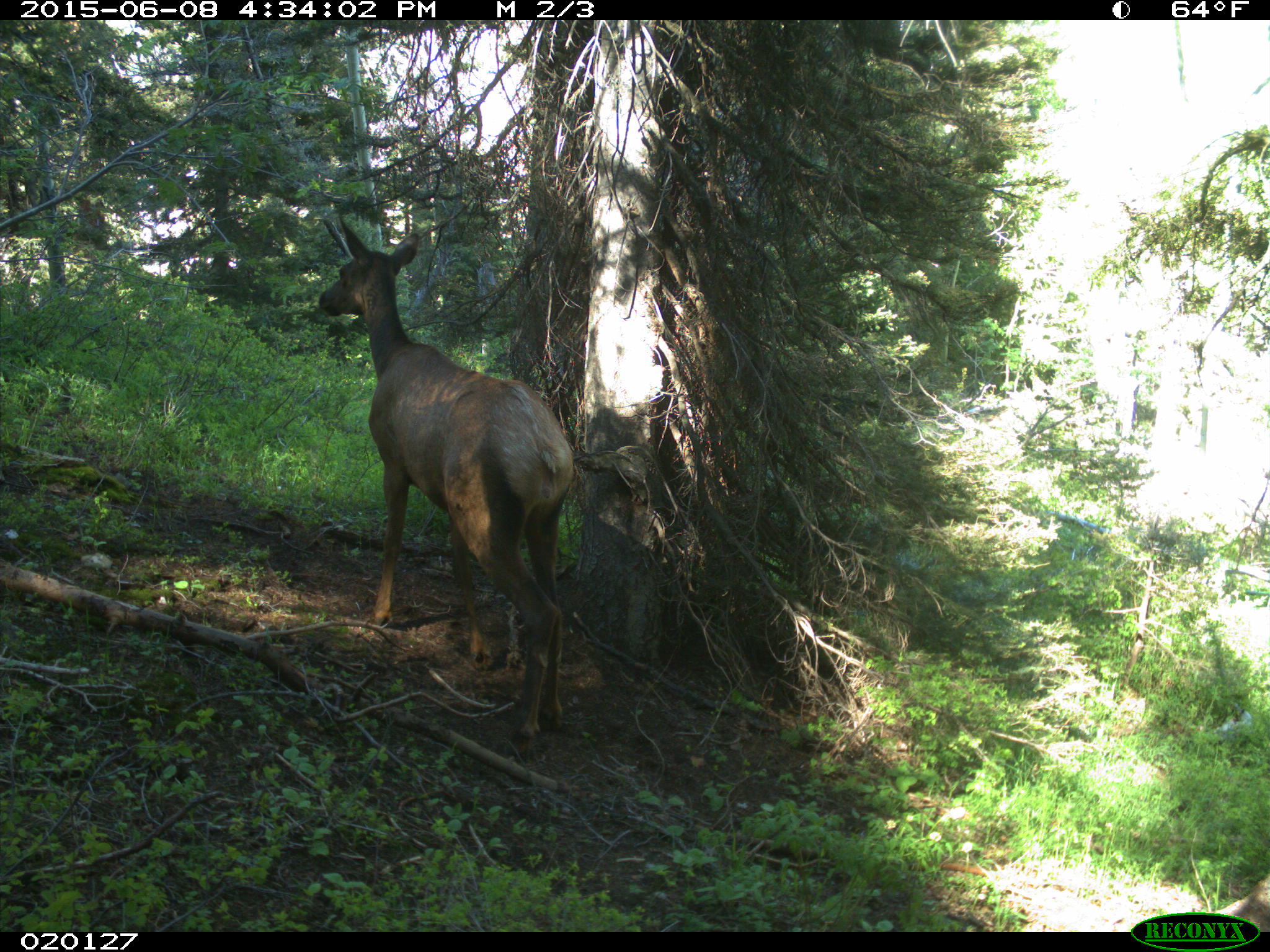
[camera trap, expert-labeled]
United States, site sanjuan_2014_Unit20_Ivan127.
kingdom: Animalia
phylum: Chordata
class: Mammalia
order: Artiodactyla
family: Cervidae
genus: Cervus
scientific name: Cervus elaphus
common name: red deer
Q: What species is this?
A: Cervus elaphus (red deer).